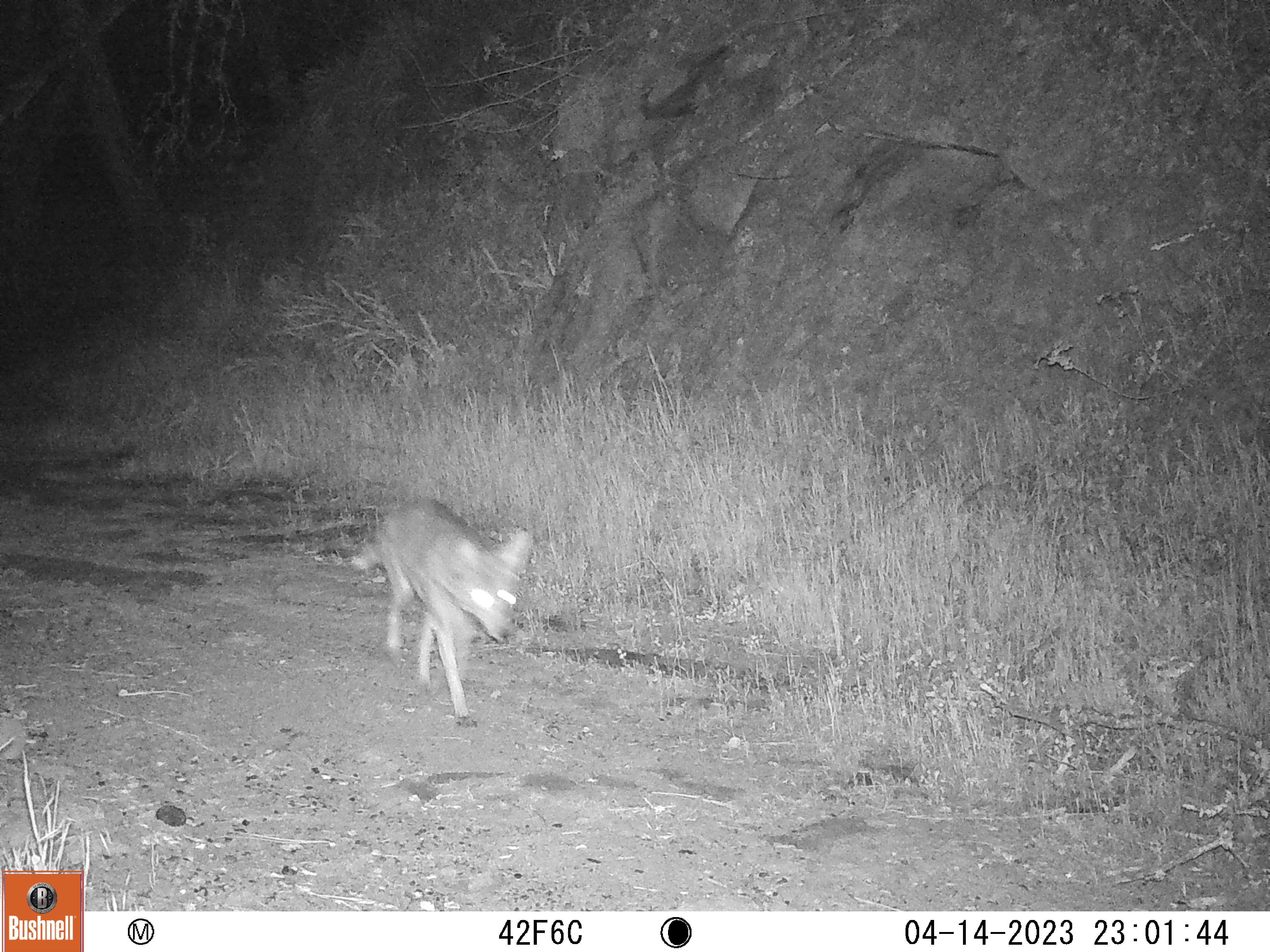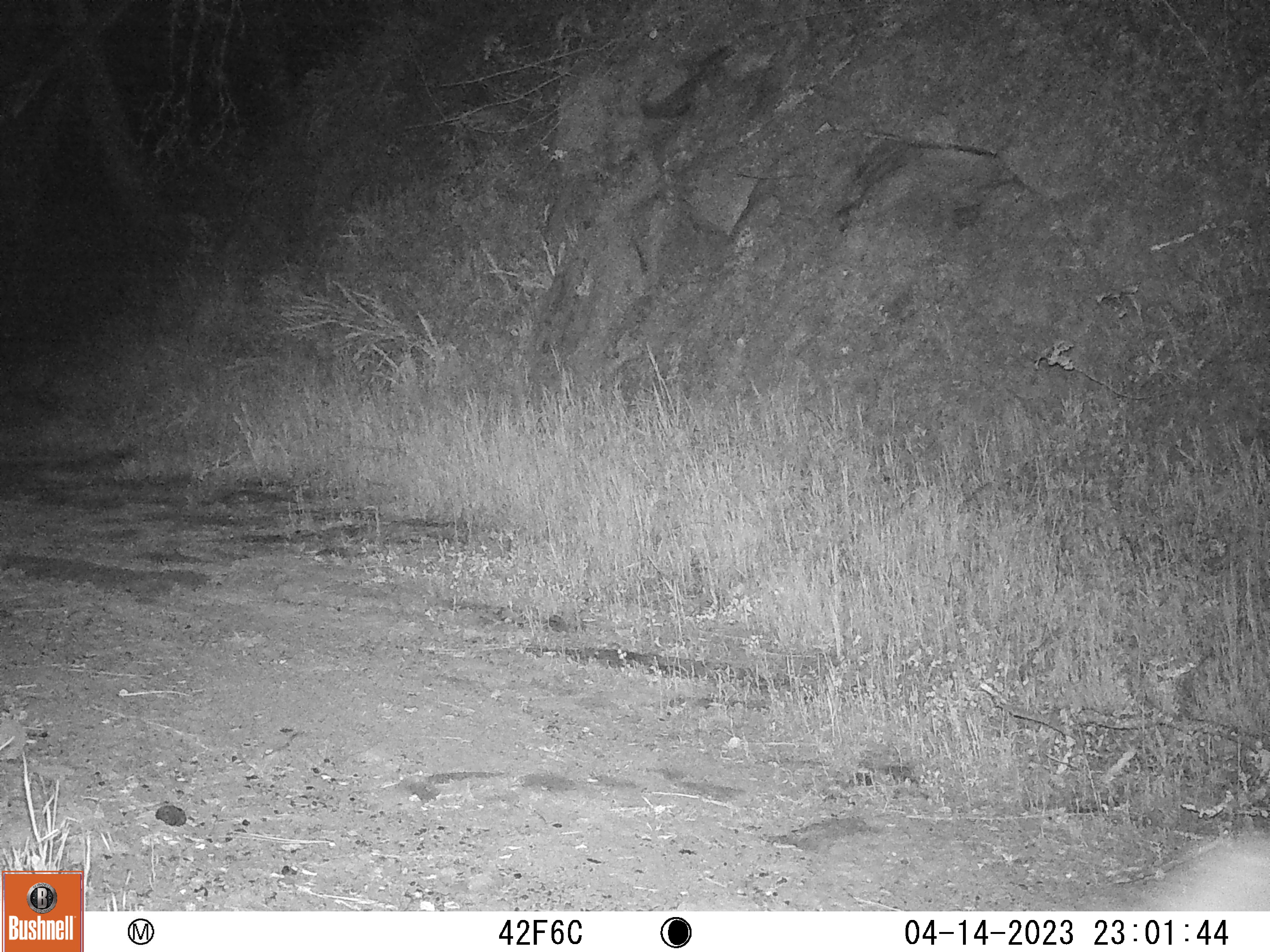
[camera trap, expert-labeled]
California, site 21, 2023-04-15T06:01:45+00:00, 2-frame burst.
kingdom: Animalia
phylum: Chordata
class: Mammalia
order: Carnivora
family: Canidae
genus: Canis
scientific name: Canis latrans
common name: coyote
Coyote (Canis latrans).